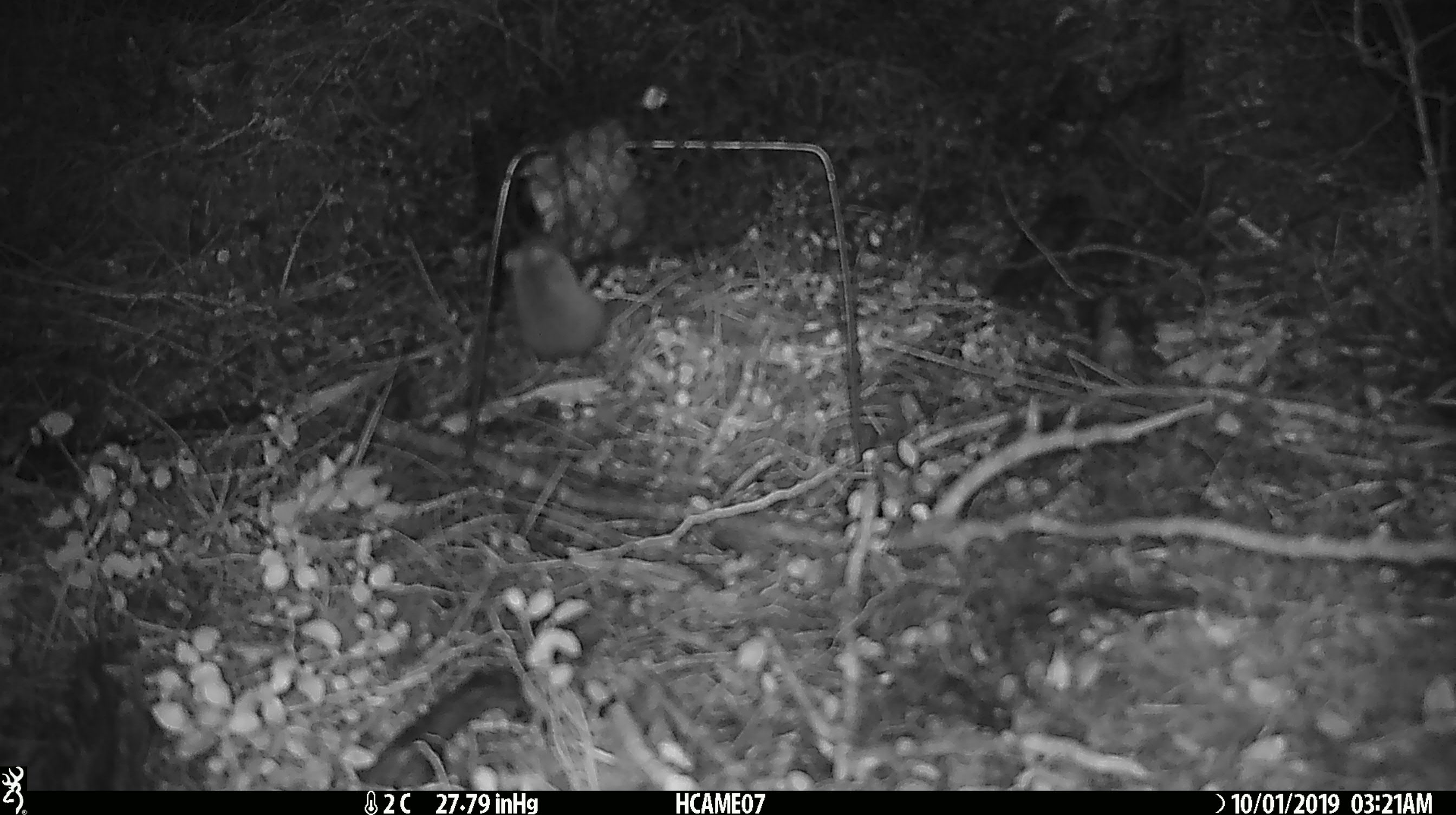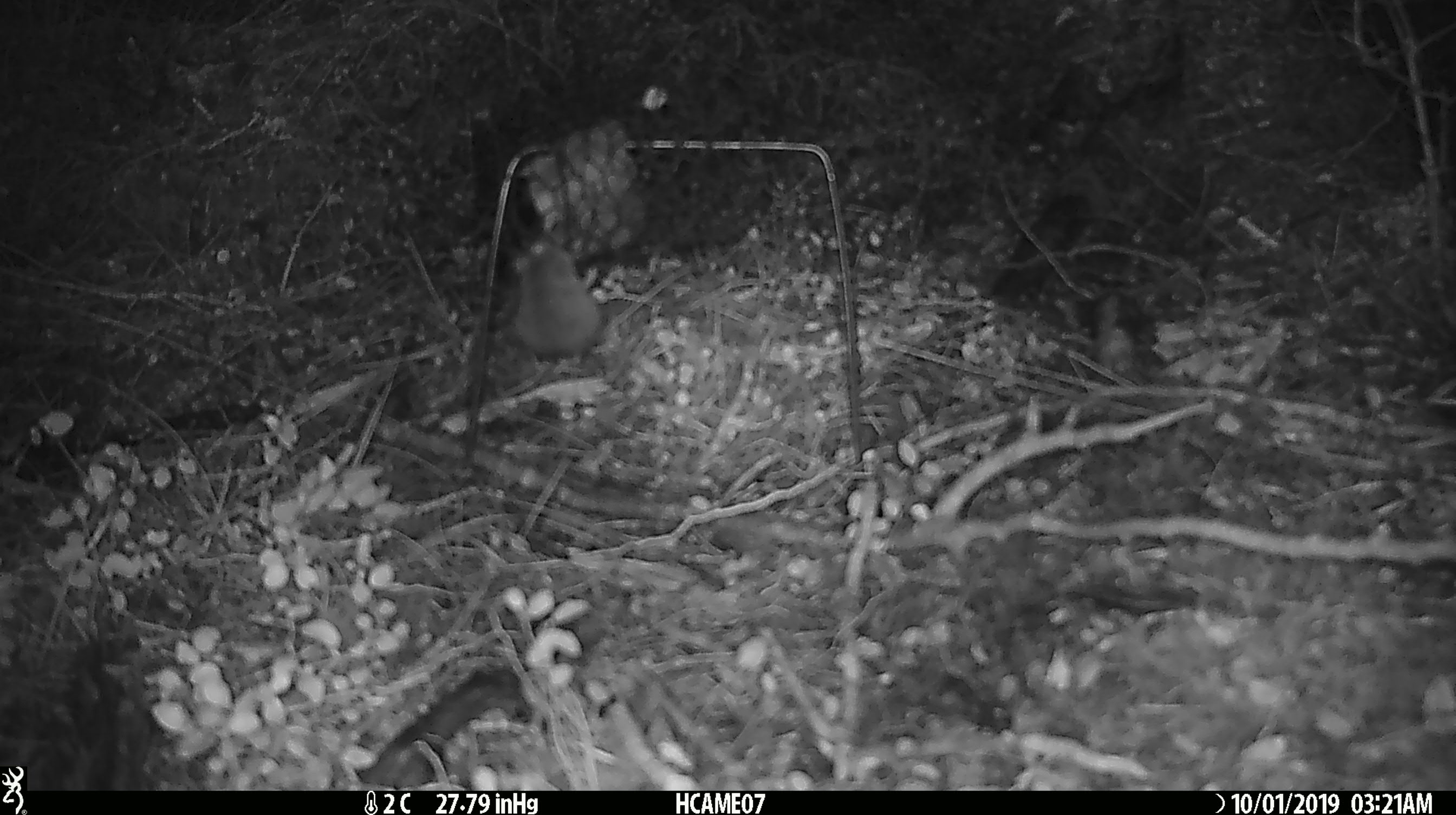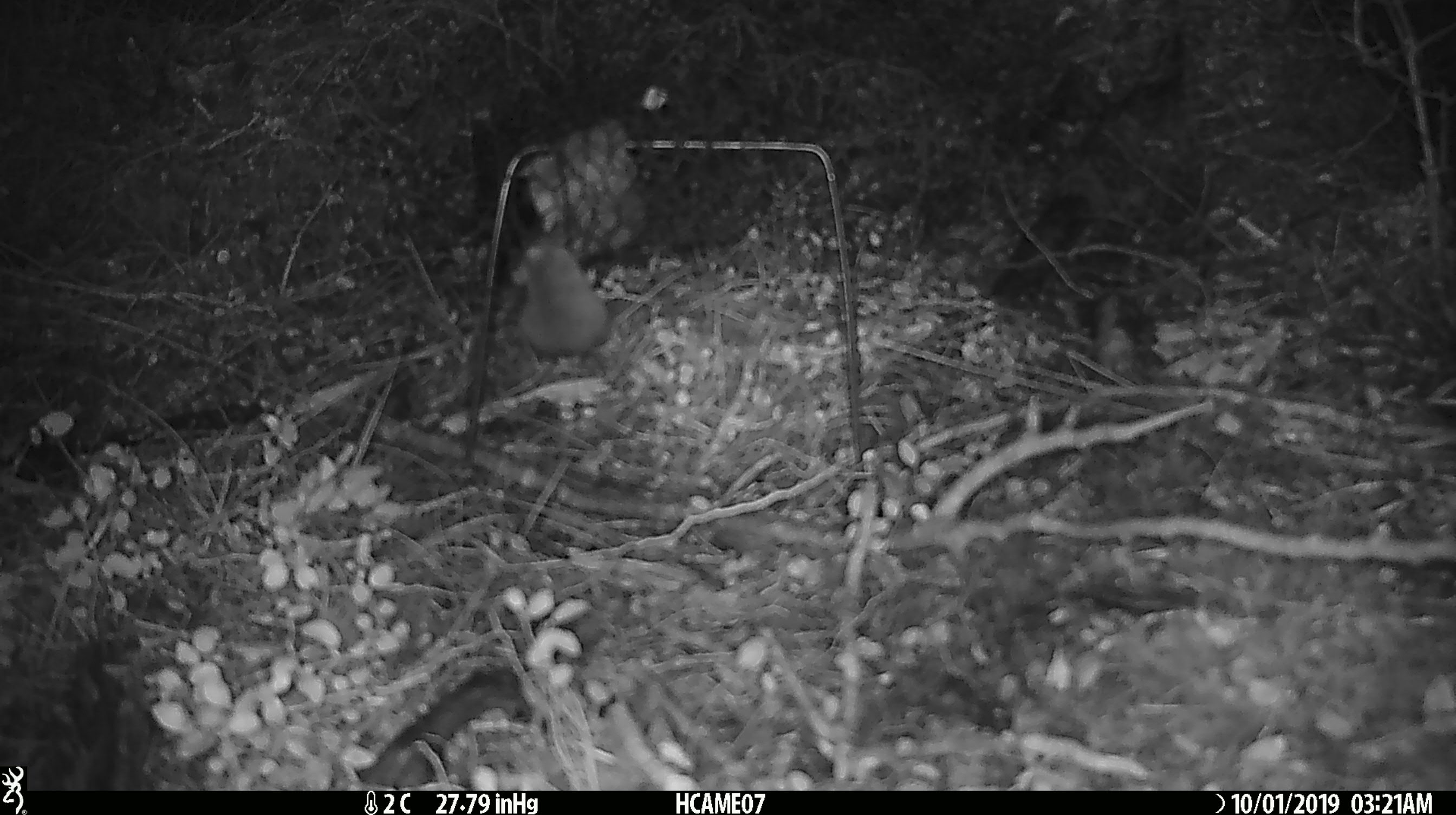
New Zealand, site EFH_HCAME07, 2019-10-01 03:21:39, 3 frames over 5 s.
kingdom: Animalia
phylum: Chordata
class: Mammalia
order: Rodentia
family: Muridae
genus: Mus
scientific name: Mus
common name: mouse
Mouse (Mus).